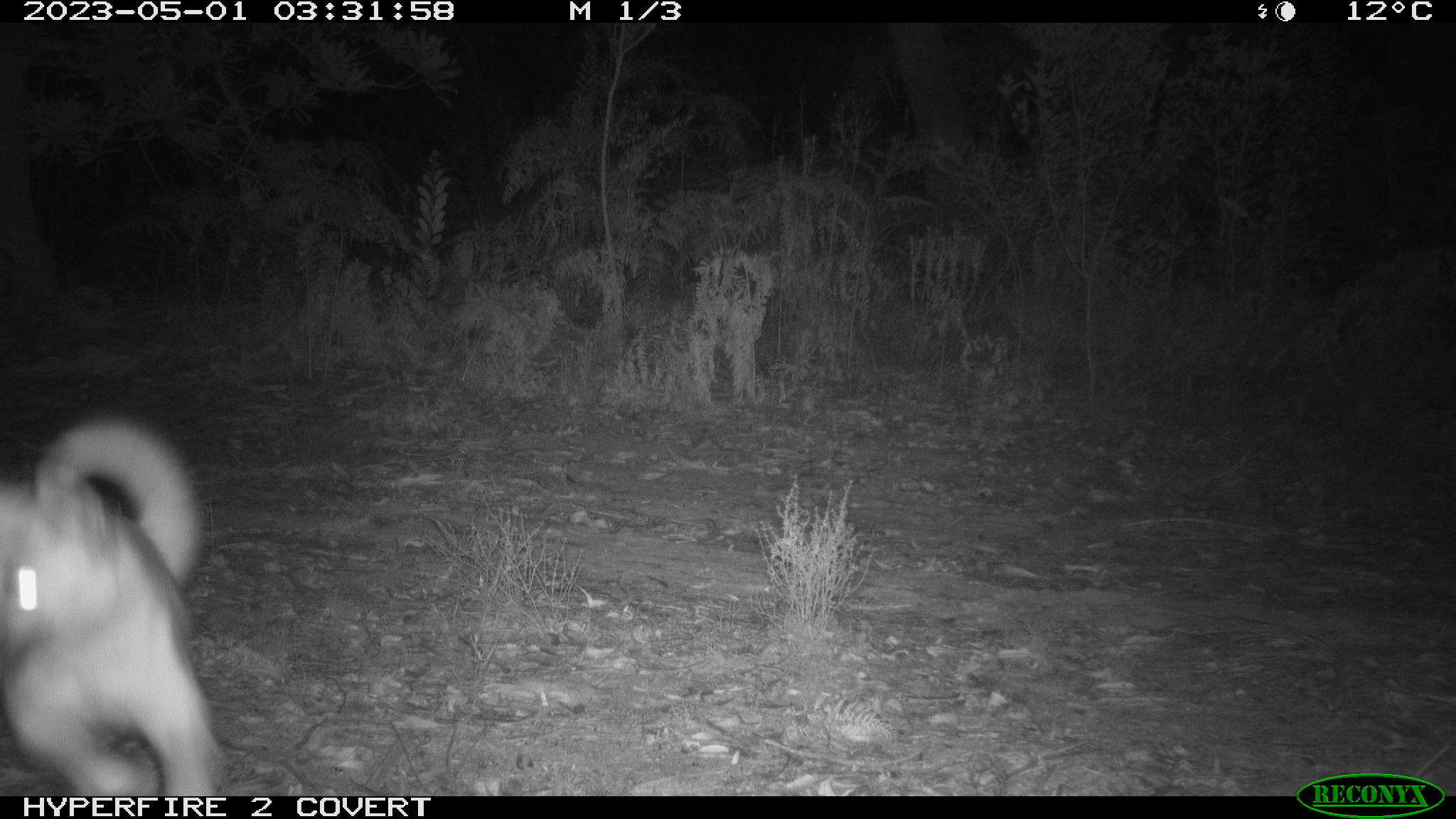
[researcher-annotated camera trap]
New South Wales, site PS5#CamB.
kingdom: Animalia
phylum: Chordata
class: Mammalia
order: Carnivora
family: Canidae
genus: Canis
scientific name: Canis familiaris dingo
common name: dingo